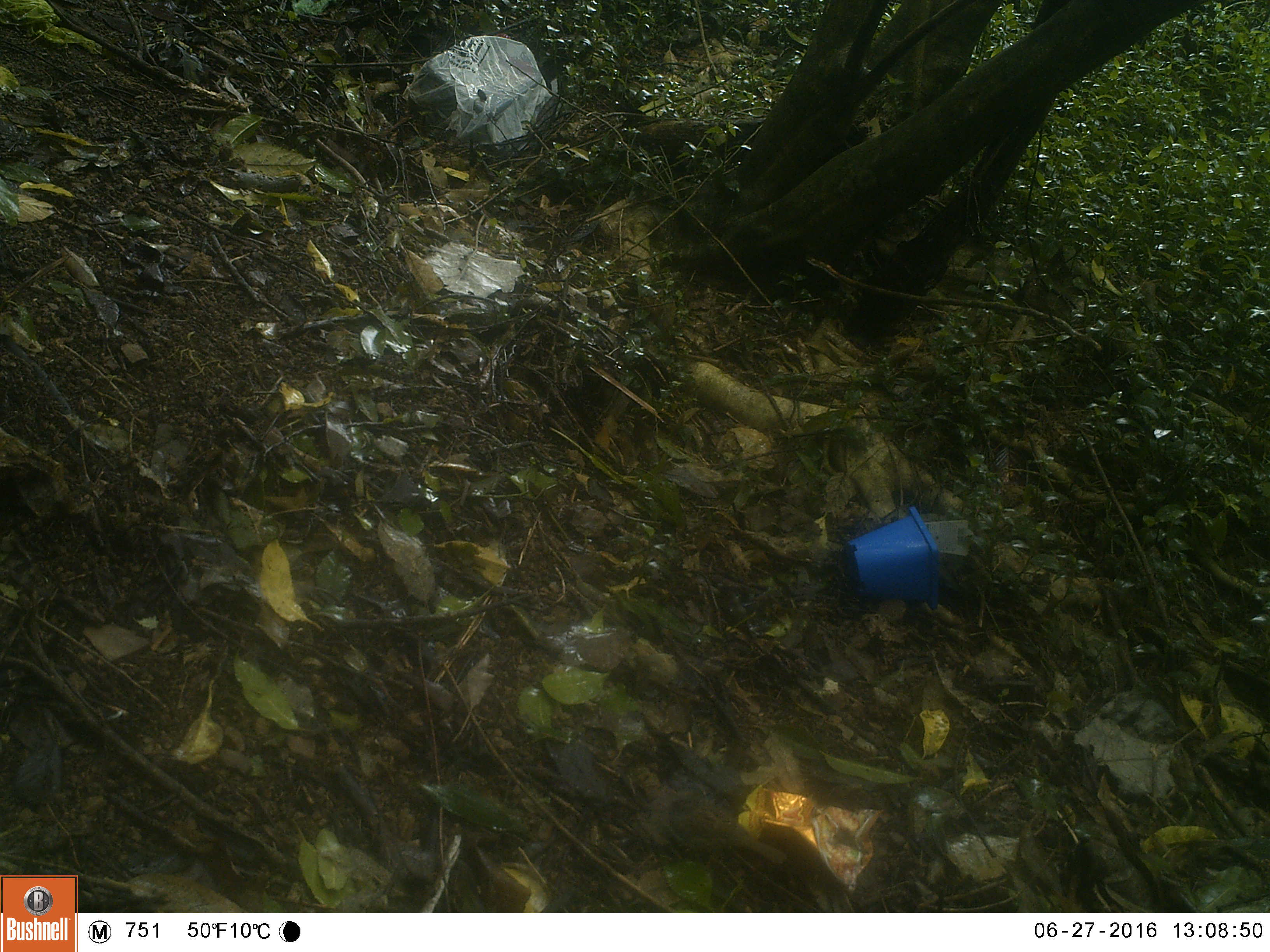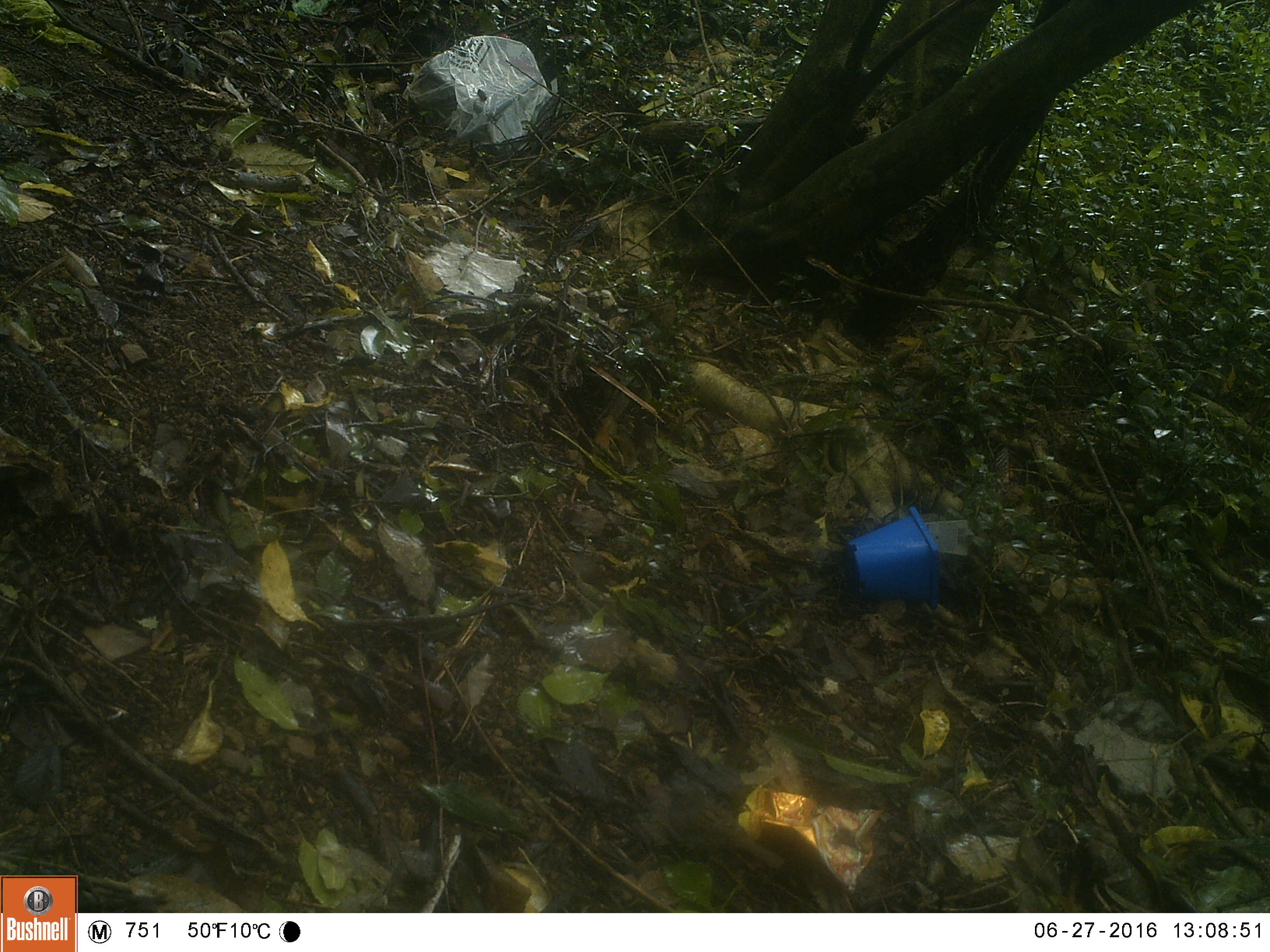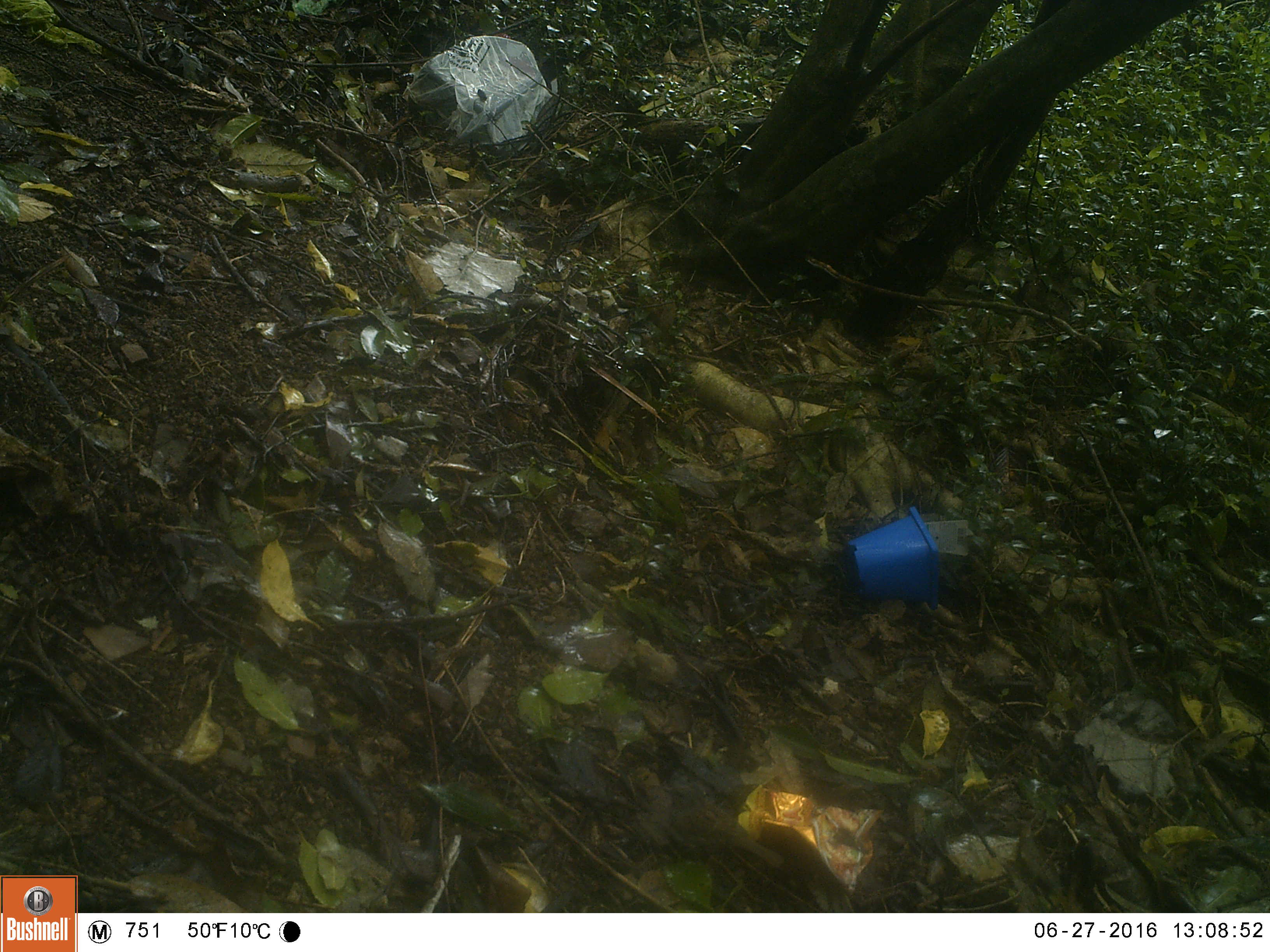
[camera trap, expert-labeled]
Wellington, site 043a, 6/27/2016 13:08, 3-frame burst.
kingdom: Animalia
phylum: Chordata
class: Aves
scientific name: Aves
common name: bird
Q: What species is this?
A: Bird (Aves).